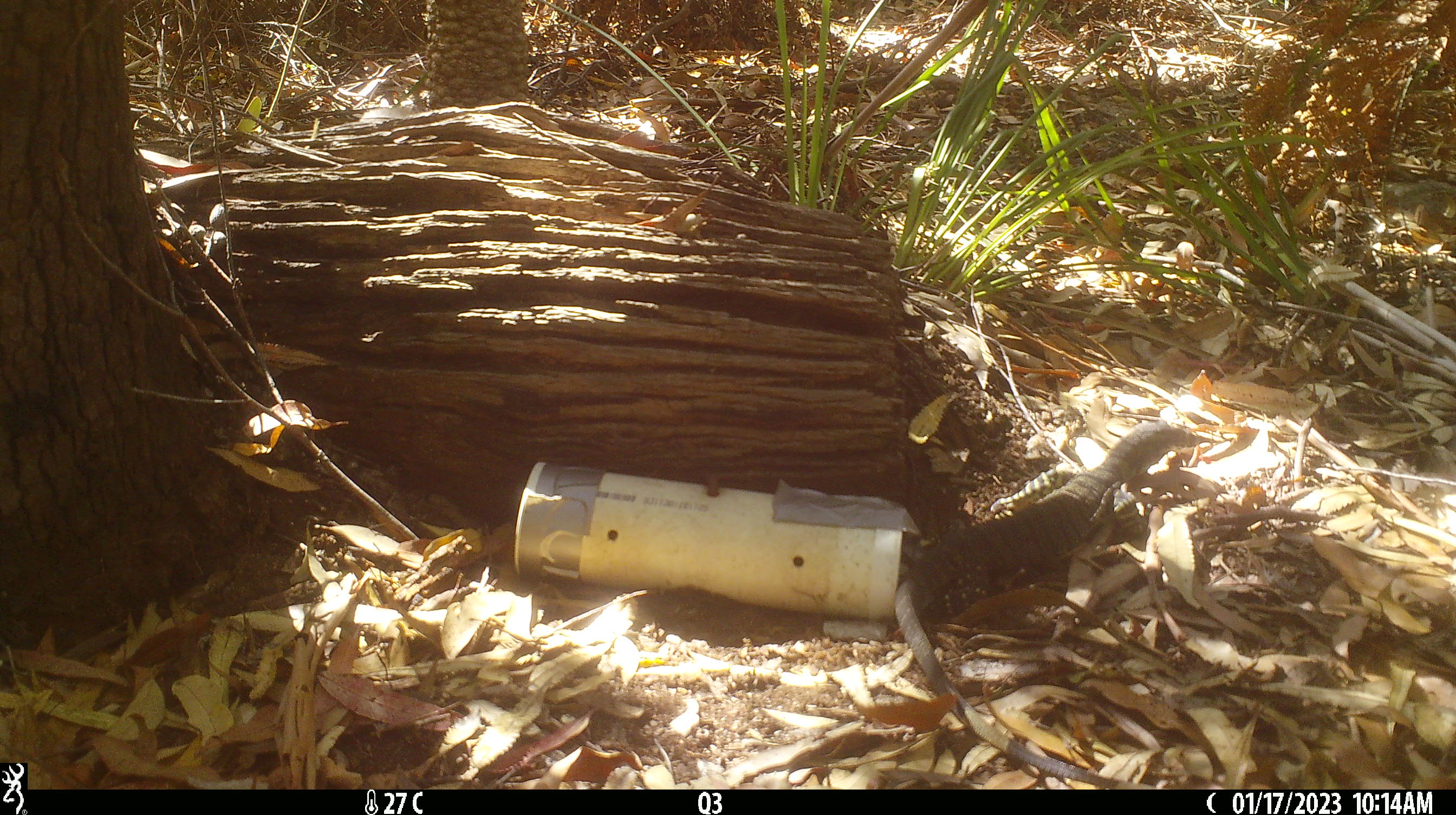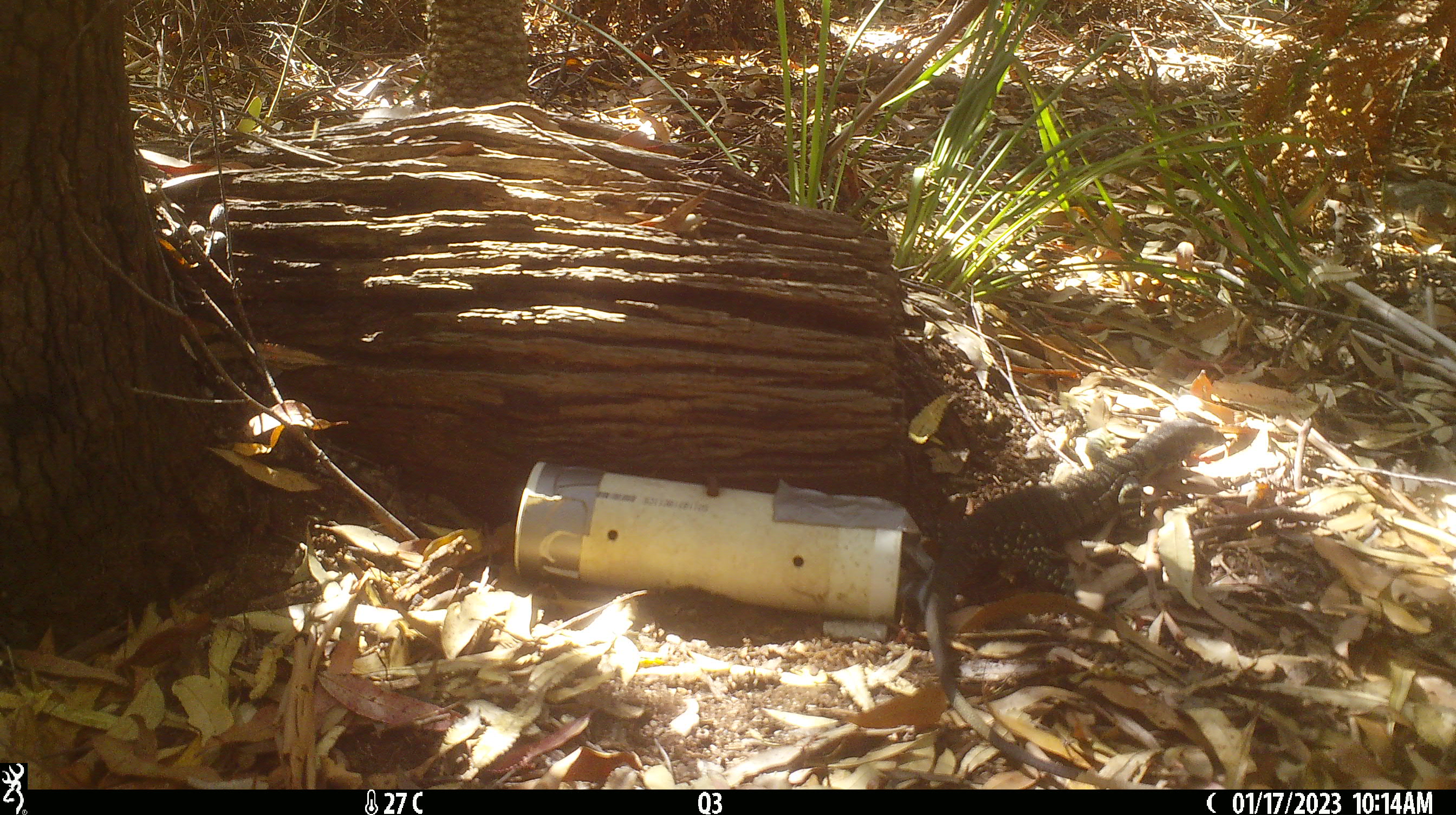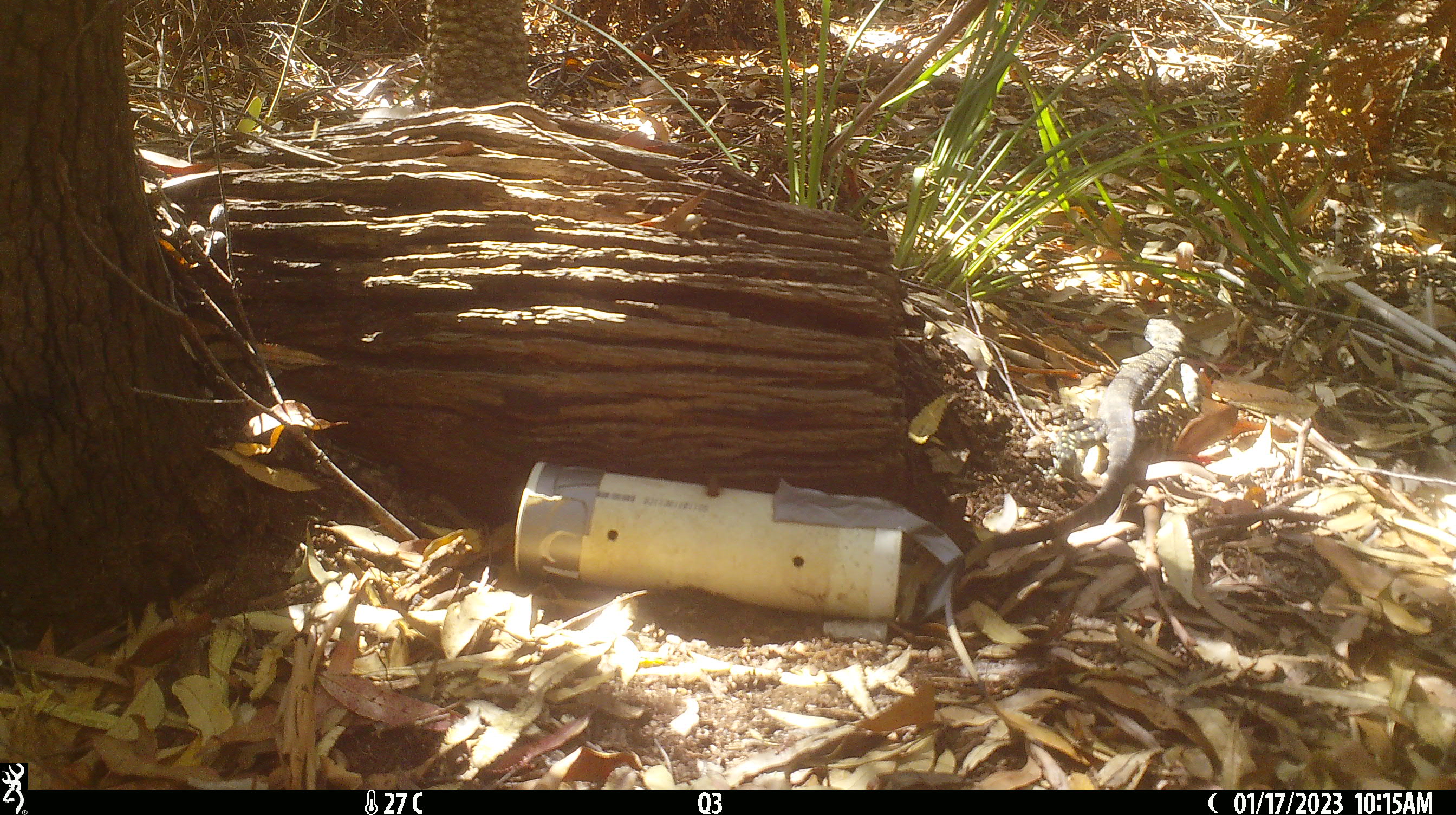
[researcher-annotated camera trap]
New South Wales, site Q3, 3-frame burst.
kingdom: Animalia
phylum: Chordata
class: Reptilia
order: Squamata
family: Varanidae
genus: Varanus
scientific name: Varanus varius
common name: lace monitor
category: goanna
Goanna (lace monitor) (Varanus varius).